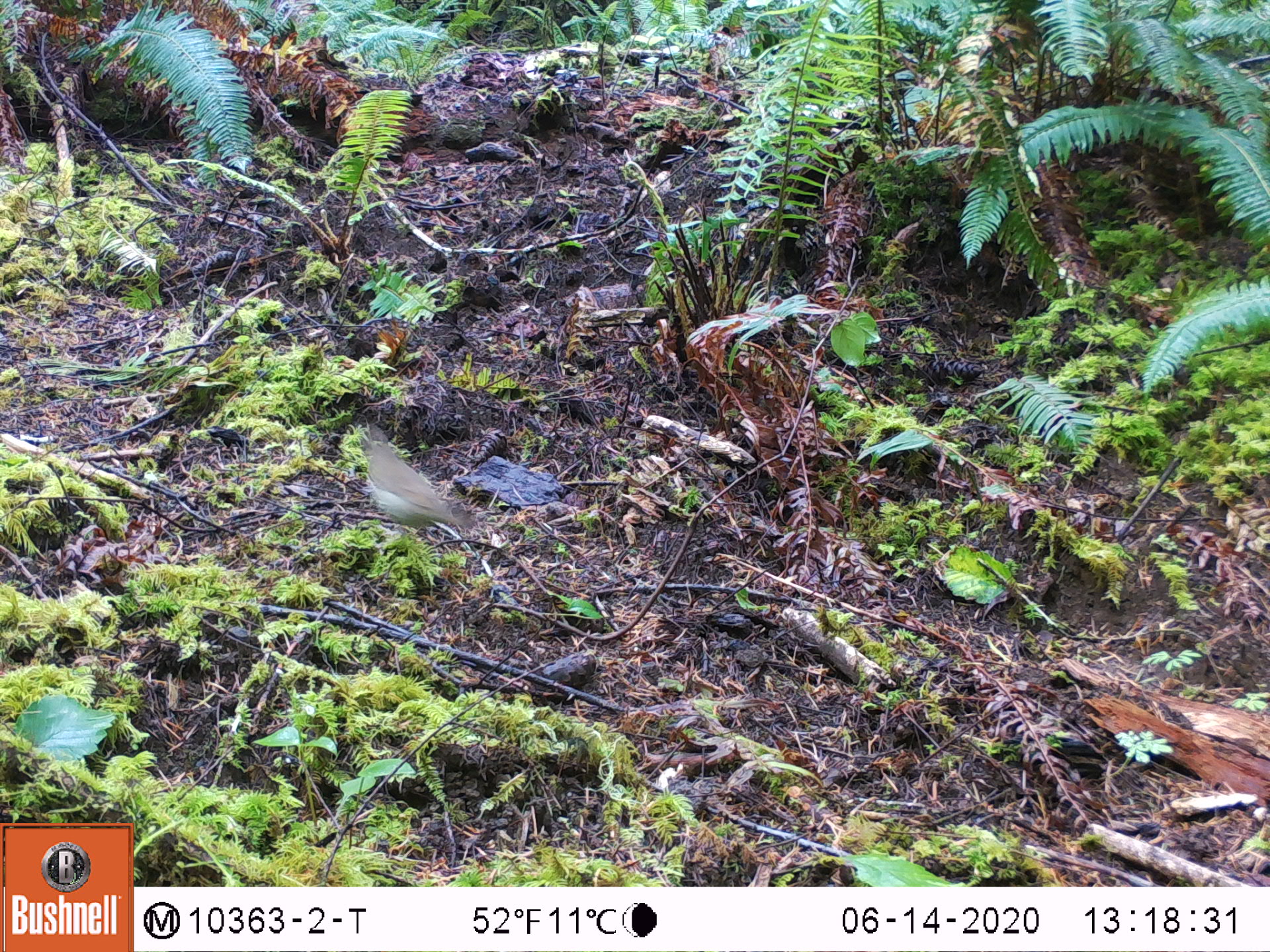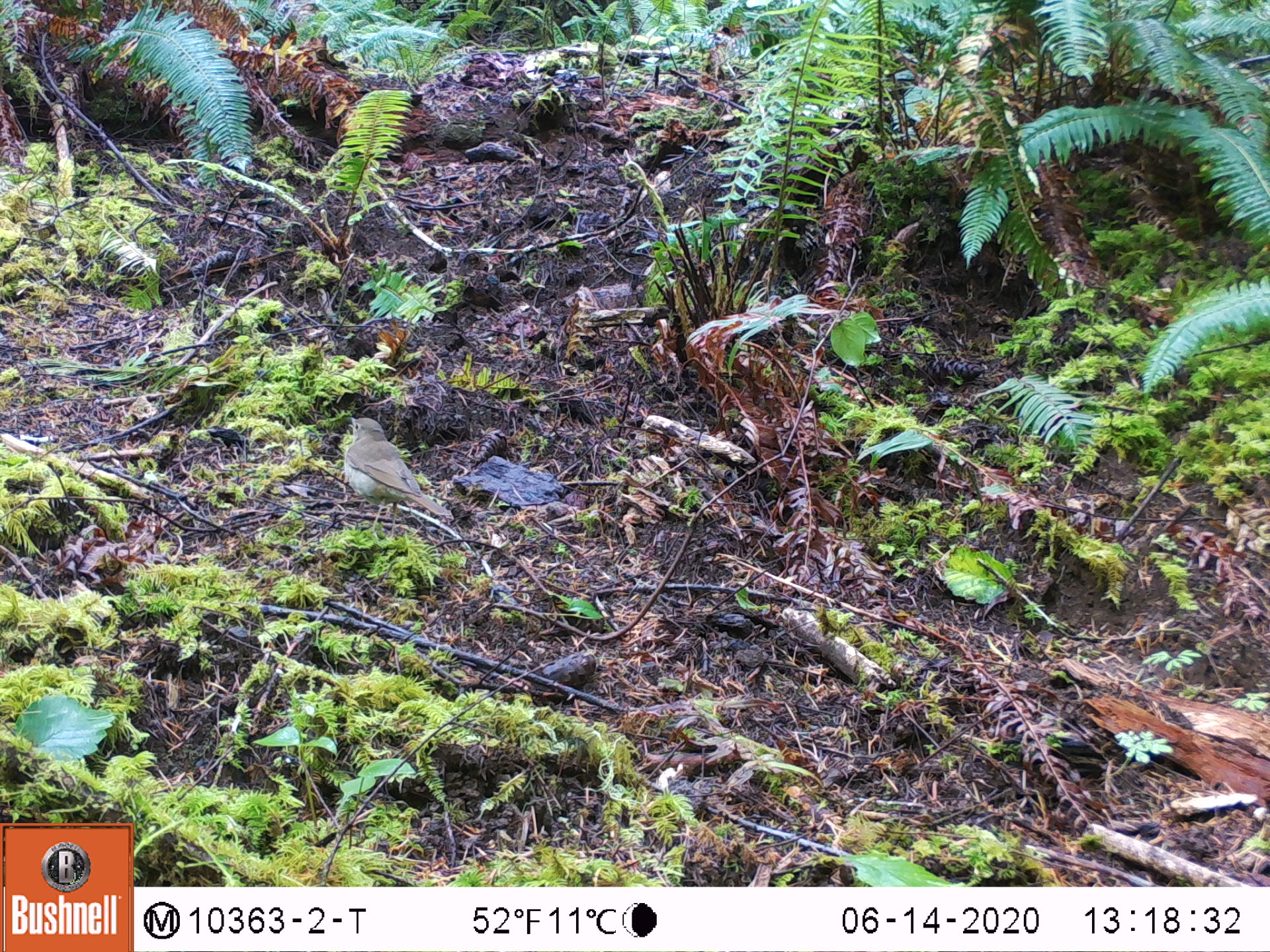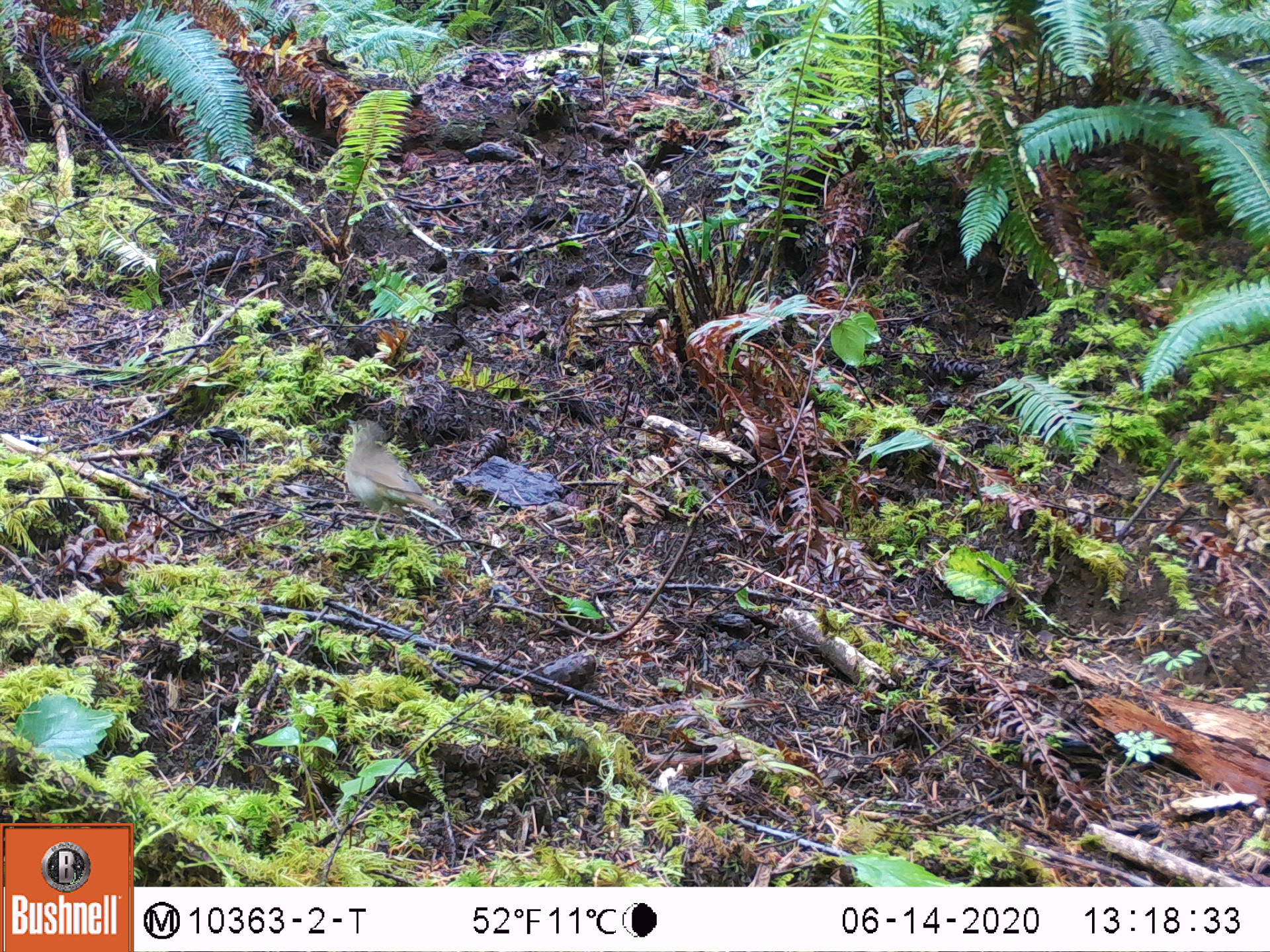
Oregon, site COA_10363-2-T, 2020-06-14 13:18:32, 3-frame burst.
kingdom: Animalia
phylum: Chordata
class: Aves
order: Passeriformes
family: Turdidae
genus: Catharus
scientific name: Catharus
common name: brown thrushes and nightingale-thrushes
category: catharus species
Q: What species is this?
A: Catharus species (brown thrushes and nightingale-thrushes) (Catharus).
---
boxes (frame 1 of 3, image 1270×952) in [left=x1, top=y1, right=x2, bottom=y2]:
catharus species: [left=363, top=440, right=459, bottom=533]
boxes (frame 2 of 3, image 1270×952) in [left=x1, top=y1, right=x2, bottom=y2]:
catharus species: [left=341, top=416, right=449, bottom=519]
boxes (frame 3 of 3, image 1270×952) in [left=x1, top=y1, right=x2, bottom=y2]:
catharus species: [left=342, top=424, right=447, bottom=522]